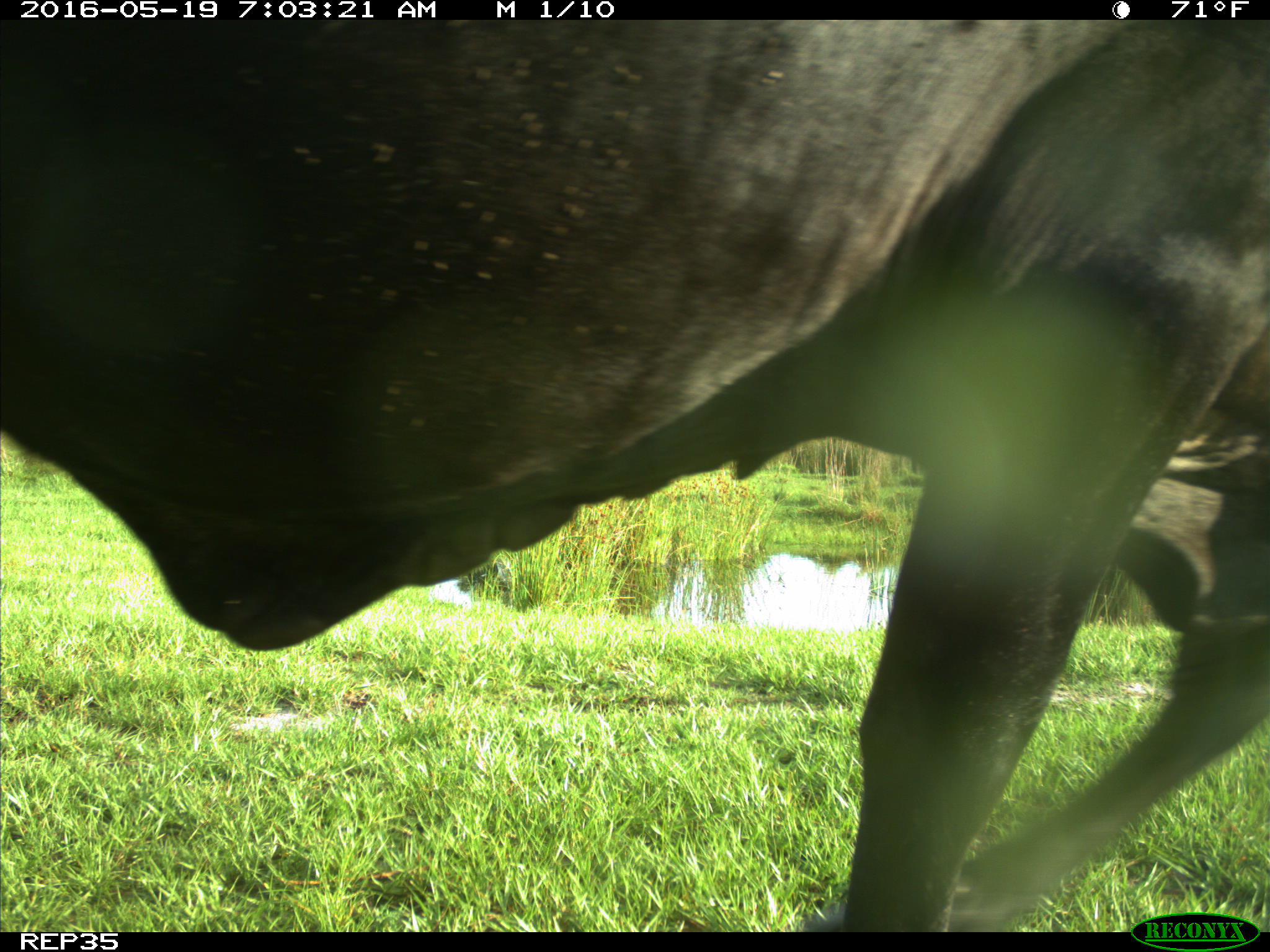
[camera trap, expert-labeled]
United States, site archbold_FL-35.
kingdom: Animalia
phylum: Chordata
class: Mammalia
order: Artiodactyla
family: Bovidae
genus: Bos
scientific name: Bos taurus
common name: domestic cow